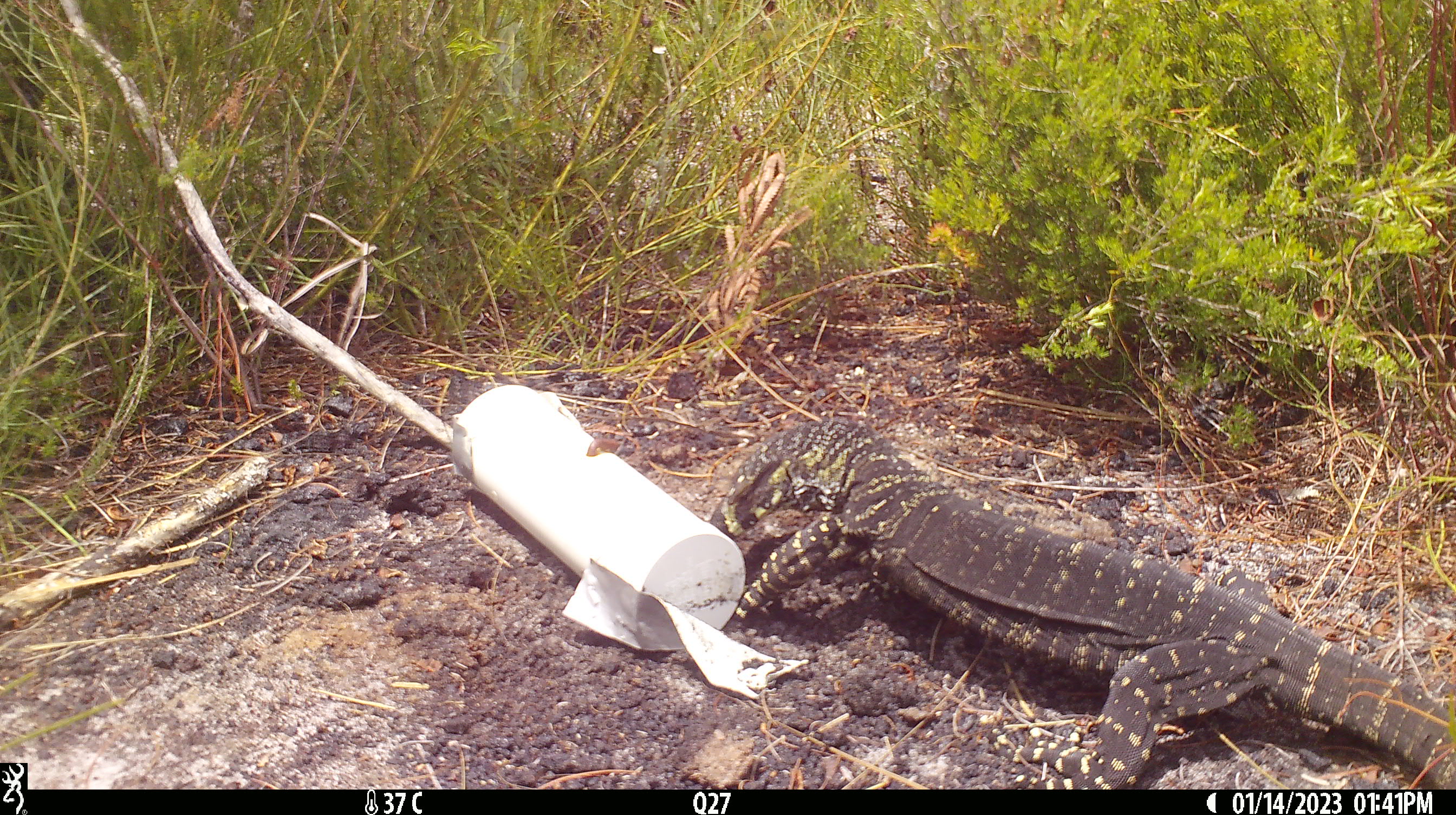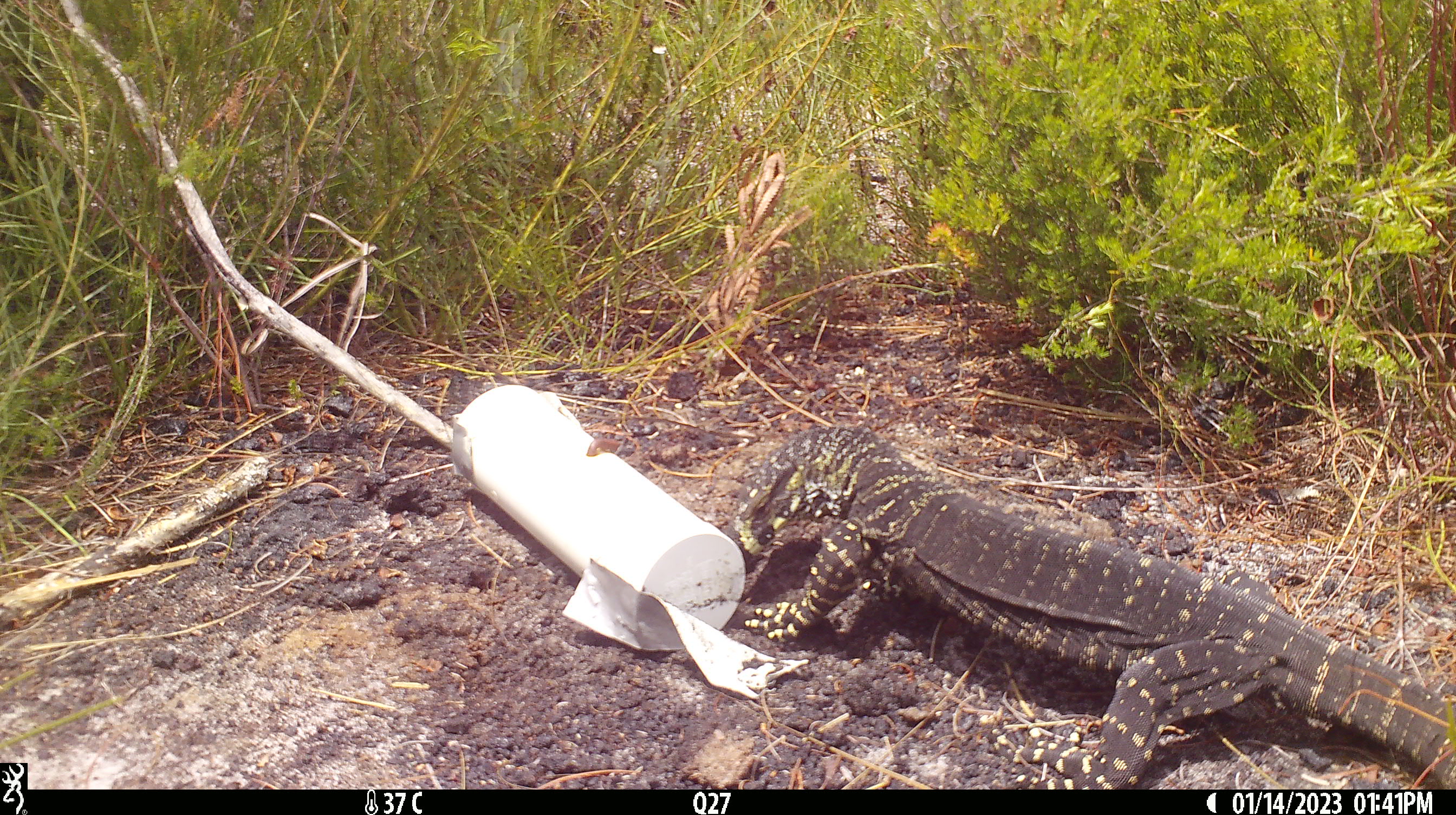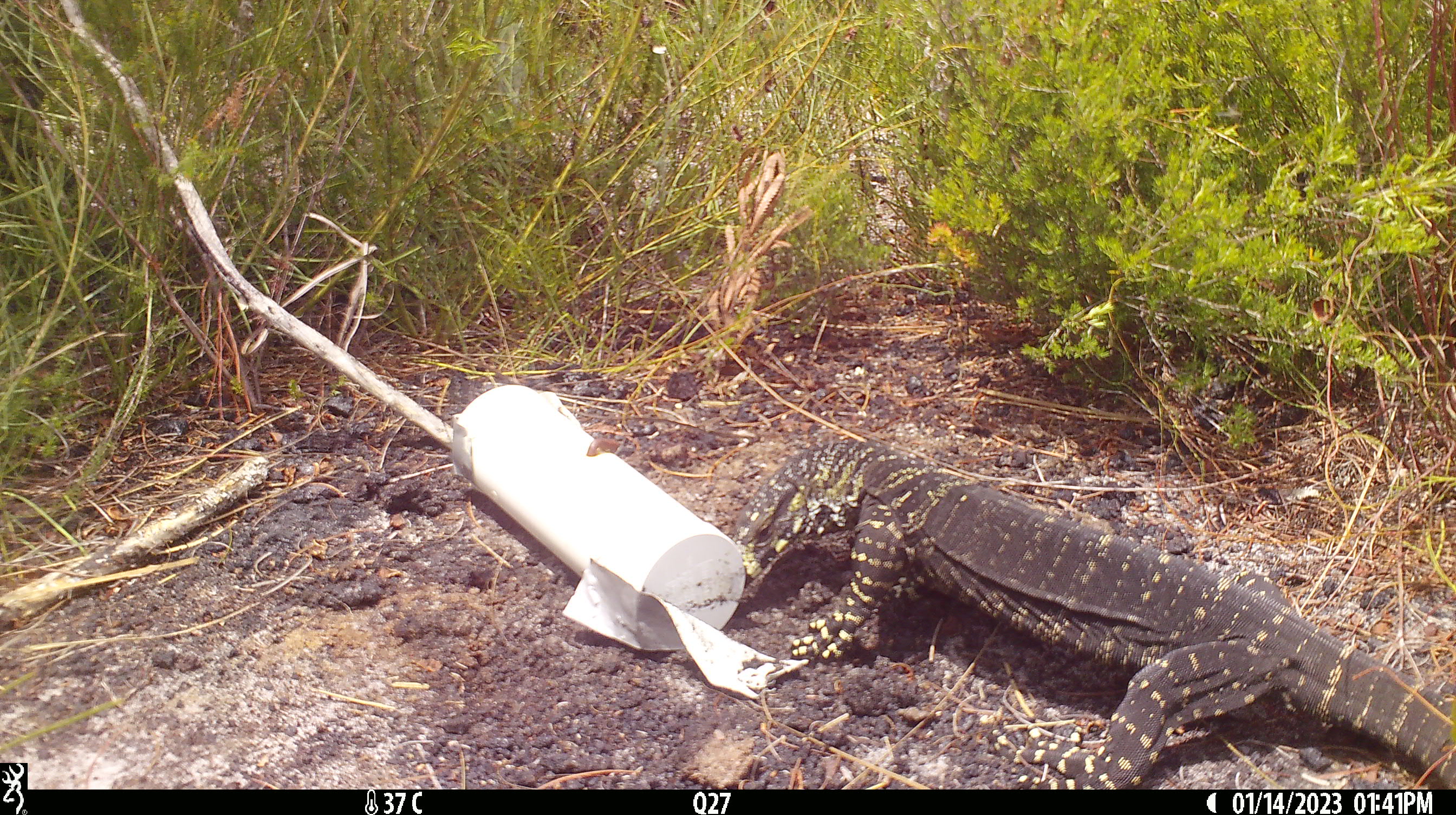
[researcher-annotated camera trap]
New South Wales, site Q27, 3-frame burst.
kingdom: Animalia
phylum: Chordata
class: Reptilia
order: Squamata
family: Varanidae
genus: Varanus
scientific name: Varanus varius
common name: lace monitor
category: goanna